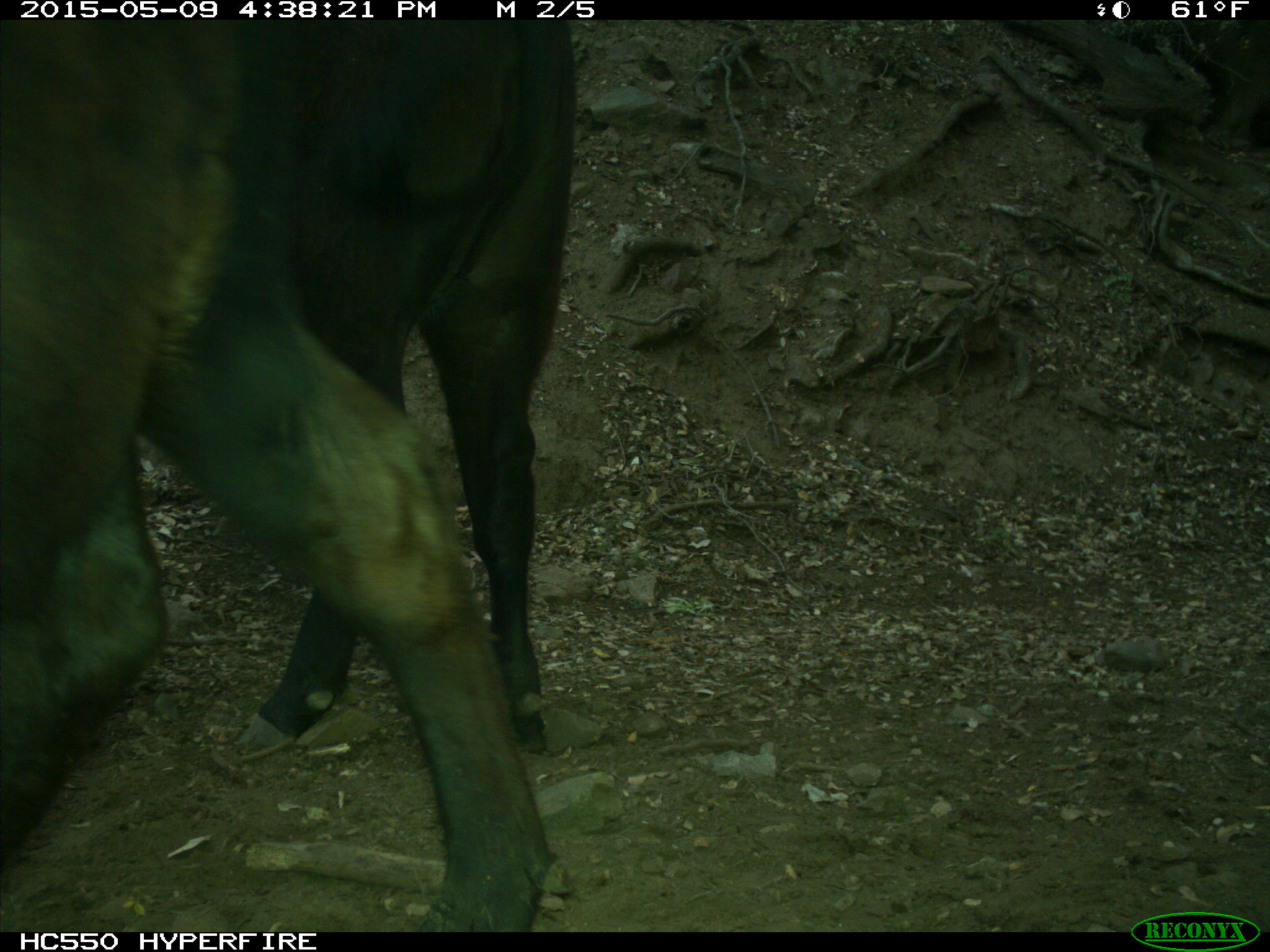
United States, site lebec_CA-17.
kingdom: Animalia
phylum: Chordata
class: Mammalia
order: Artiodactyla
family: Bovidae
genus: Bos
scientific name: Bos taurus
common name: domestic cow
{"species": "Bos taurus (domestic cow)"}